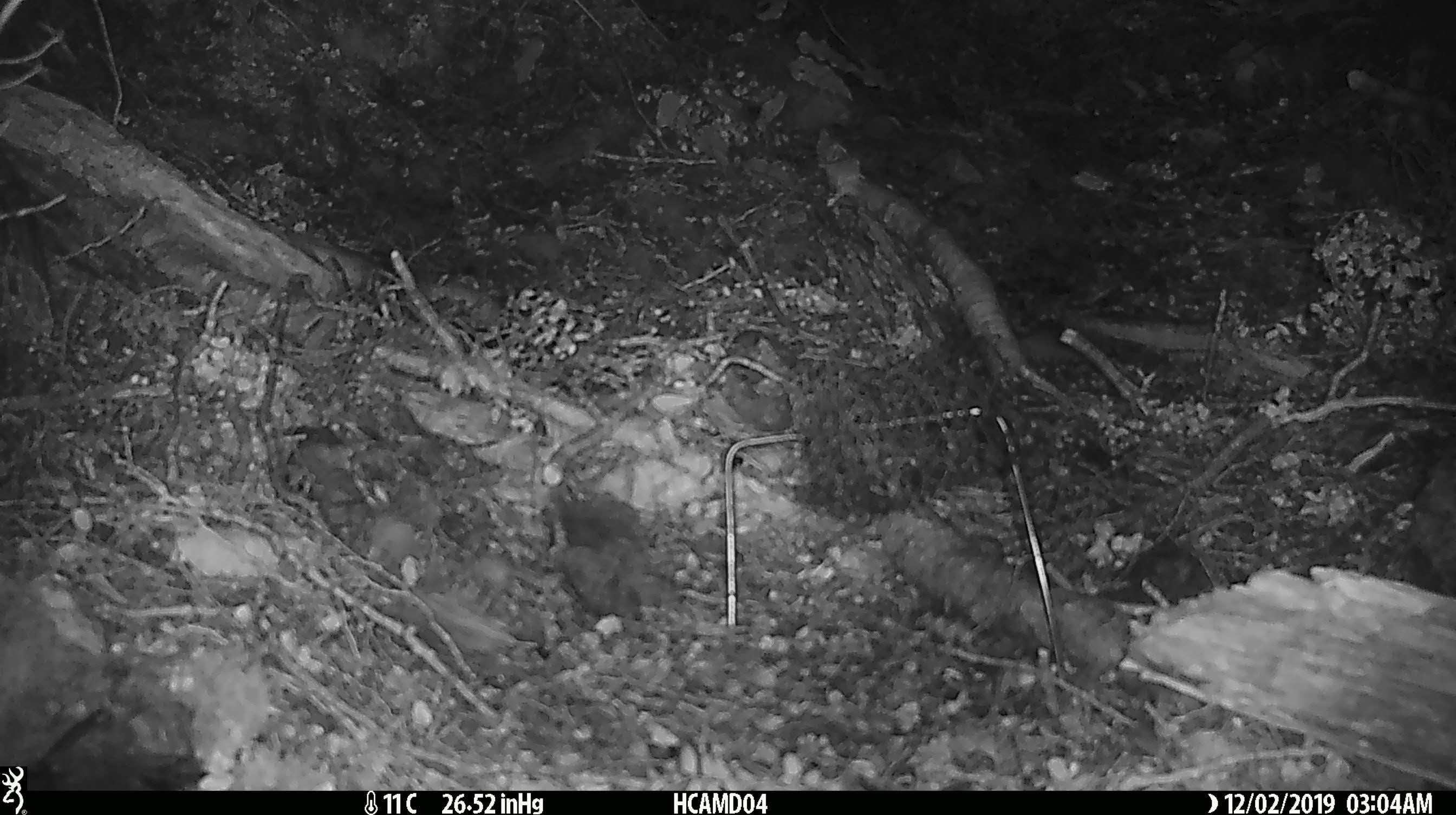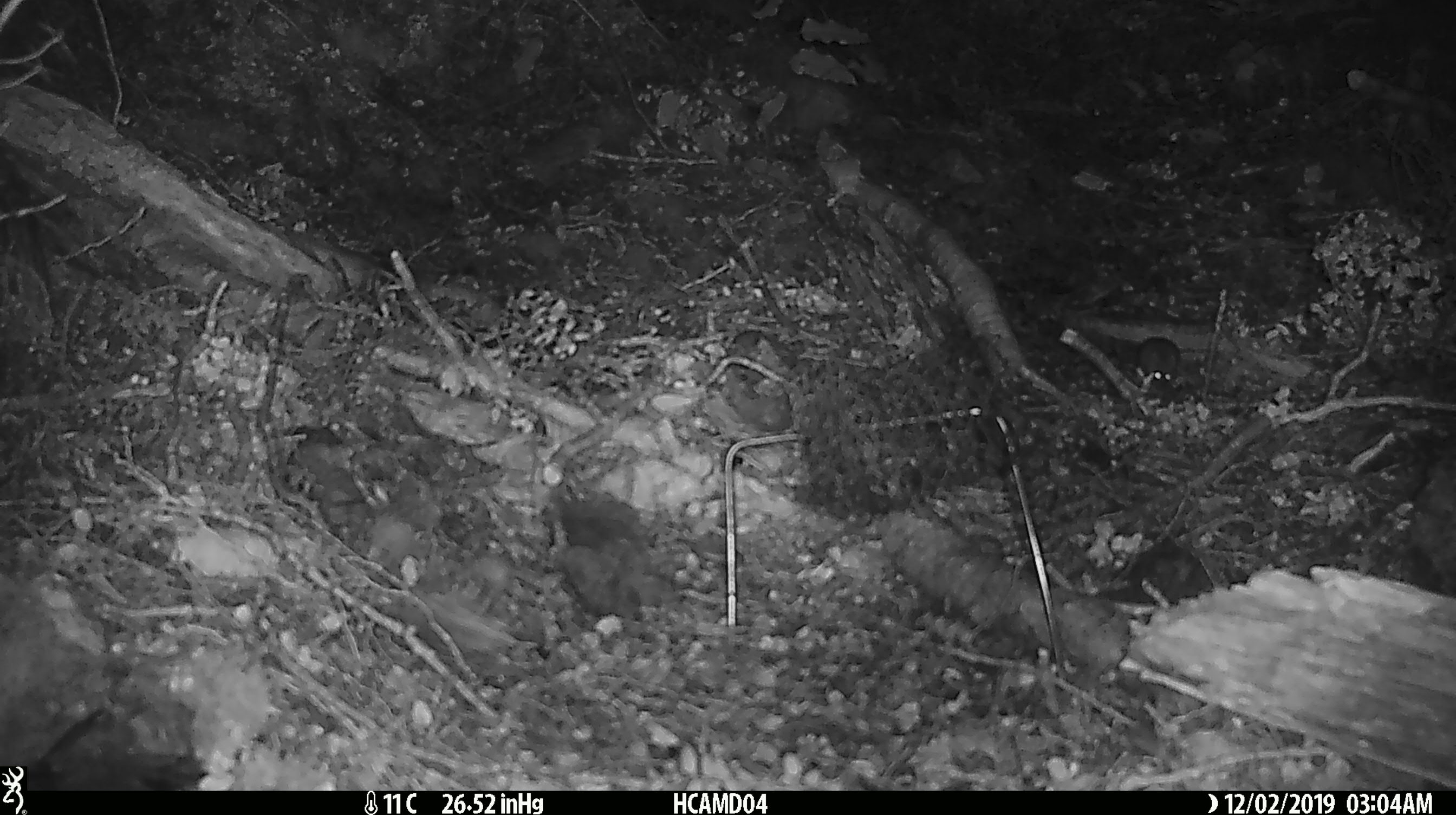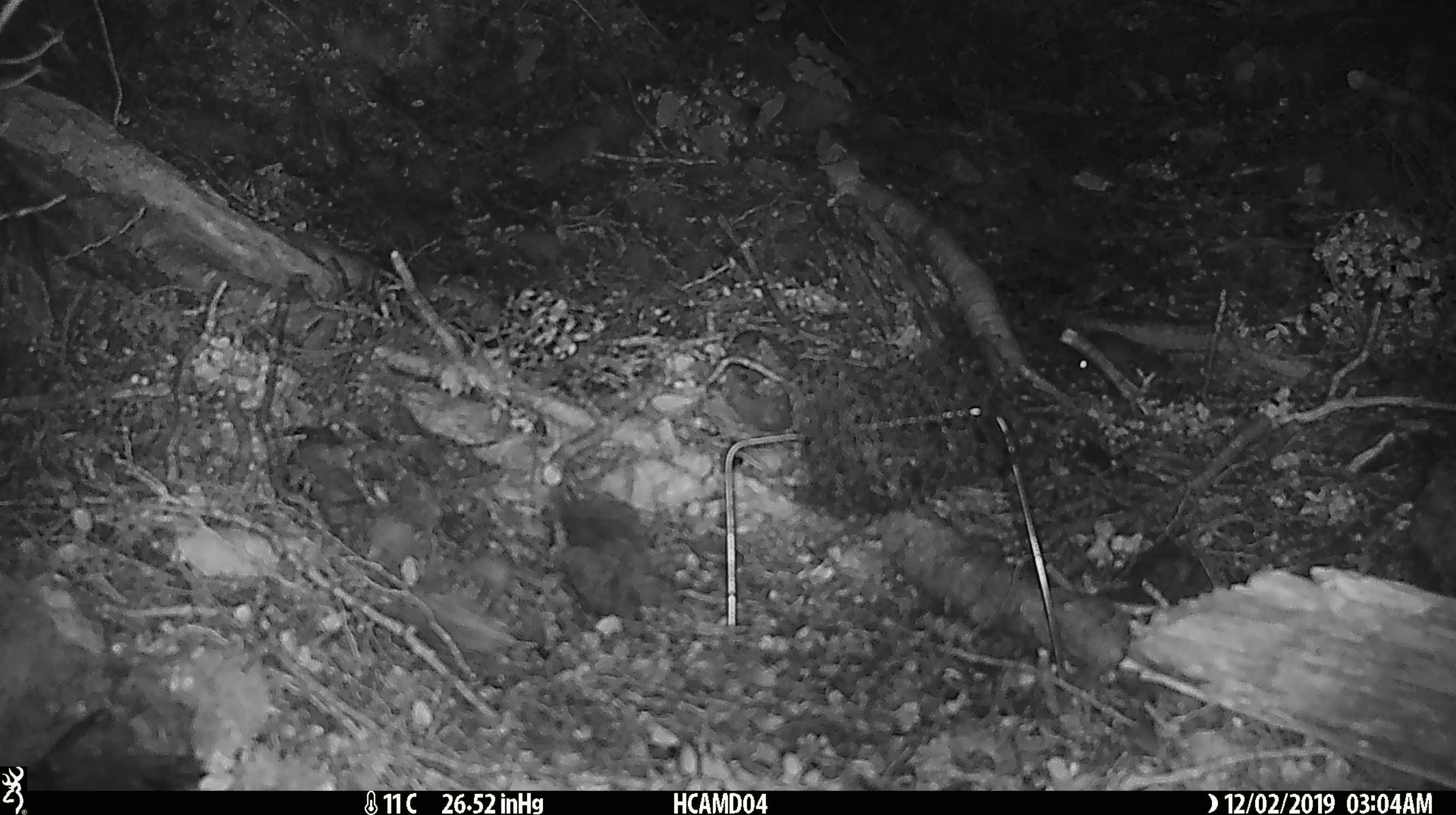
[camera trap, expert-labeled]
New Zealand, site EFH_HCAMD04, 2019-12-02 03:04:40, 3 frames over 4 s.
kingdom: Animalia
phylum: Chordata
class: Mammalia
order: Rodentia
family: Muridae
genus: Mus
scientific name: Mus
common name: mouse